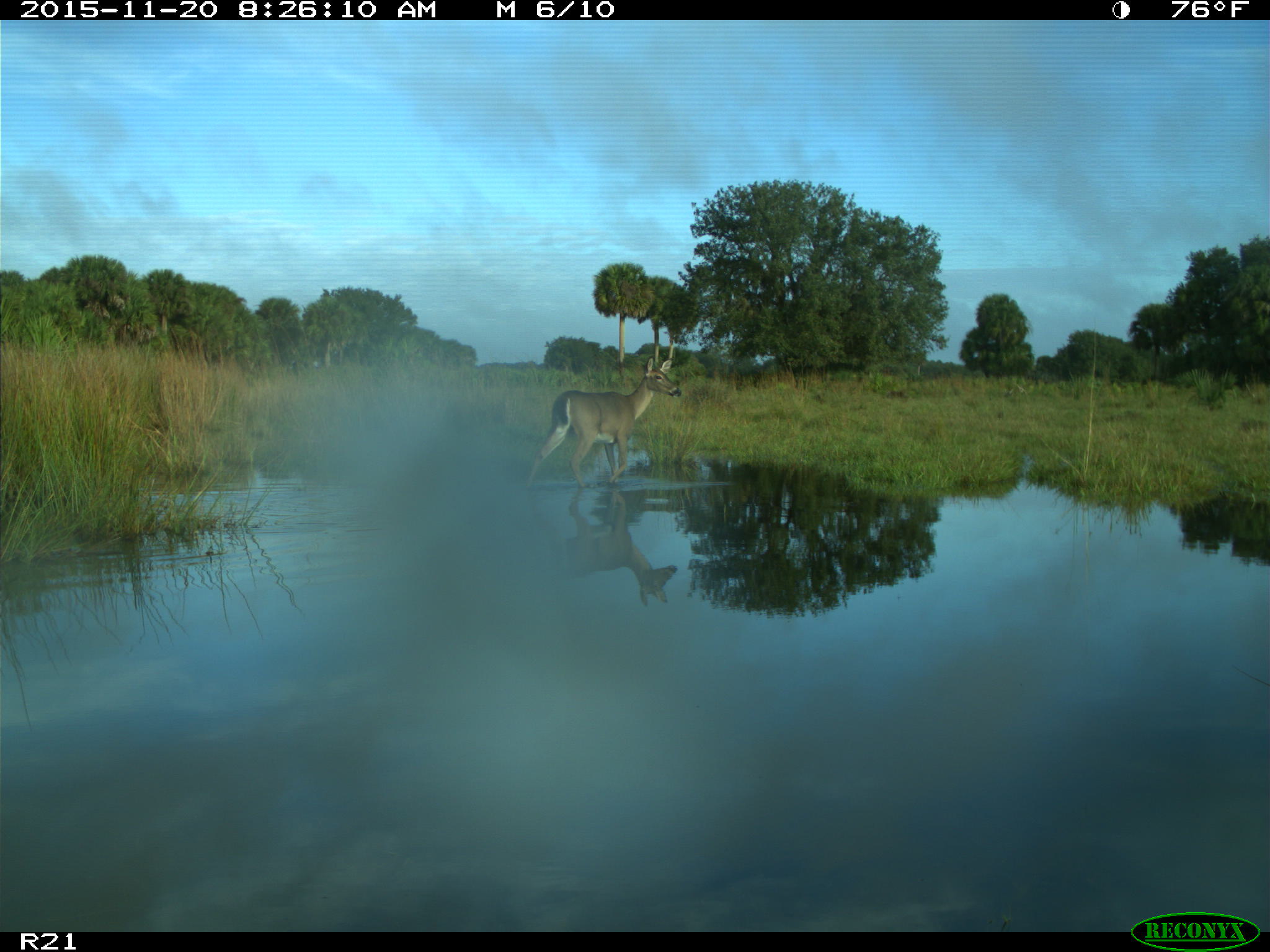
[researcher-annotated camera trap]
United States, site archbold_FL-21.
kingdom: Animalia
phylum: Chordata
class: Mammalia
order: Artiodactyla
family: Cervidae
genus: Odocoileus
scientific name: Odocoileus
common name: deer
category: unidentified deer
Unidentified deer (deer) (Odocoileus).